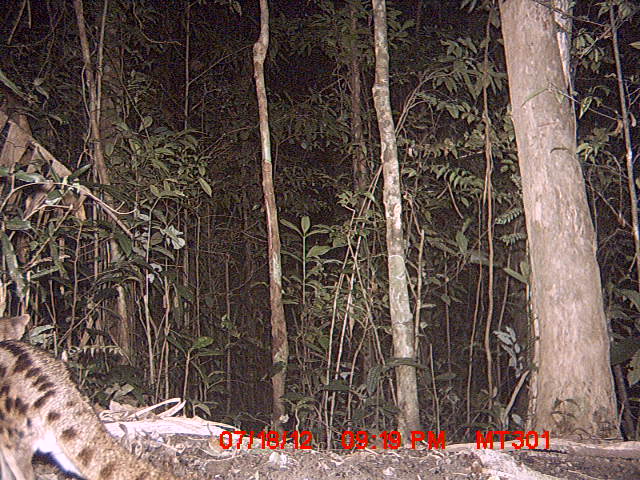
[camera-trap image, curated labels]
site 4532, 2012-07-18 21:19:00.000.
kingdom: Animalia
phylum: Chordata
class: Mammalia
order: Carnivora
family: Eupleridae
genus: Fossa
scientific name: Fossa fossana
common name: fanaloka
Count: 1.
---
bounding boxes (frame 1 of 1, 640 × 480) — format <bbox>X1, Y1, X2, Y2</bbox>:
fossa fossana: <bbox>0, 312, 188, 480</bbox>